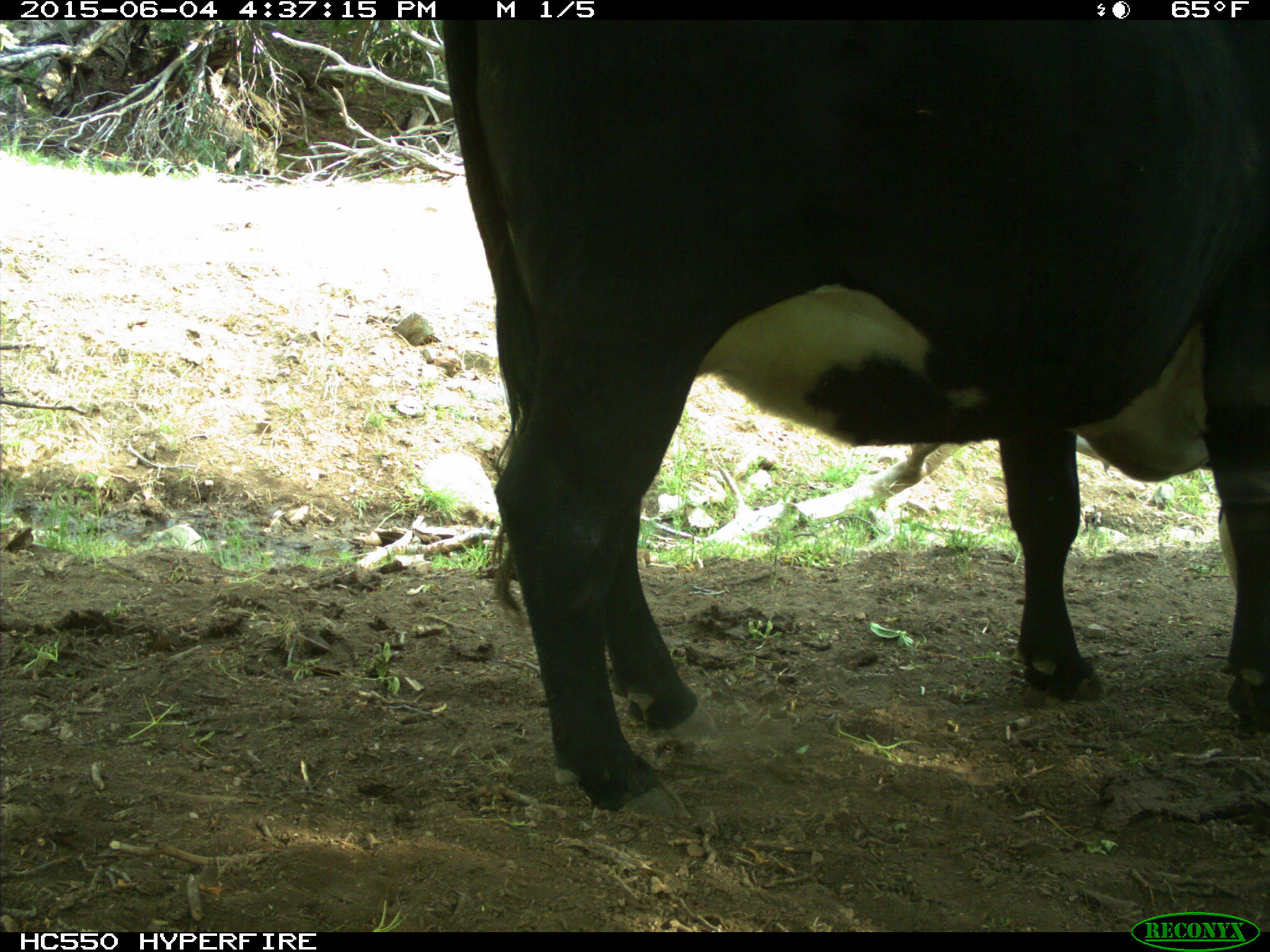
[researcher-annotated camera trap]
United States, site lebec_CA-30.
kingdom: Animalia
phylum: Chordata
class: Mammalia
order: Artiodactyla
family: Bovidae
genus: Bos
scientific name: Bos taurus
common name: domestic cow